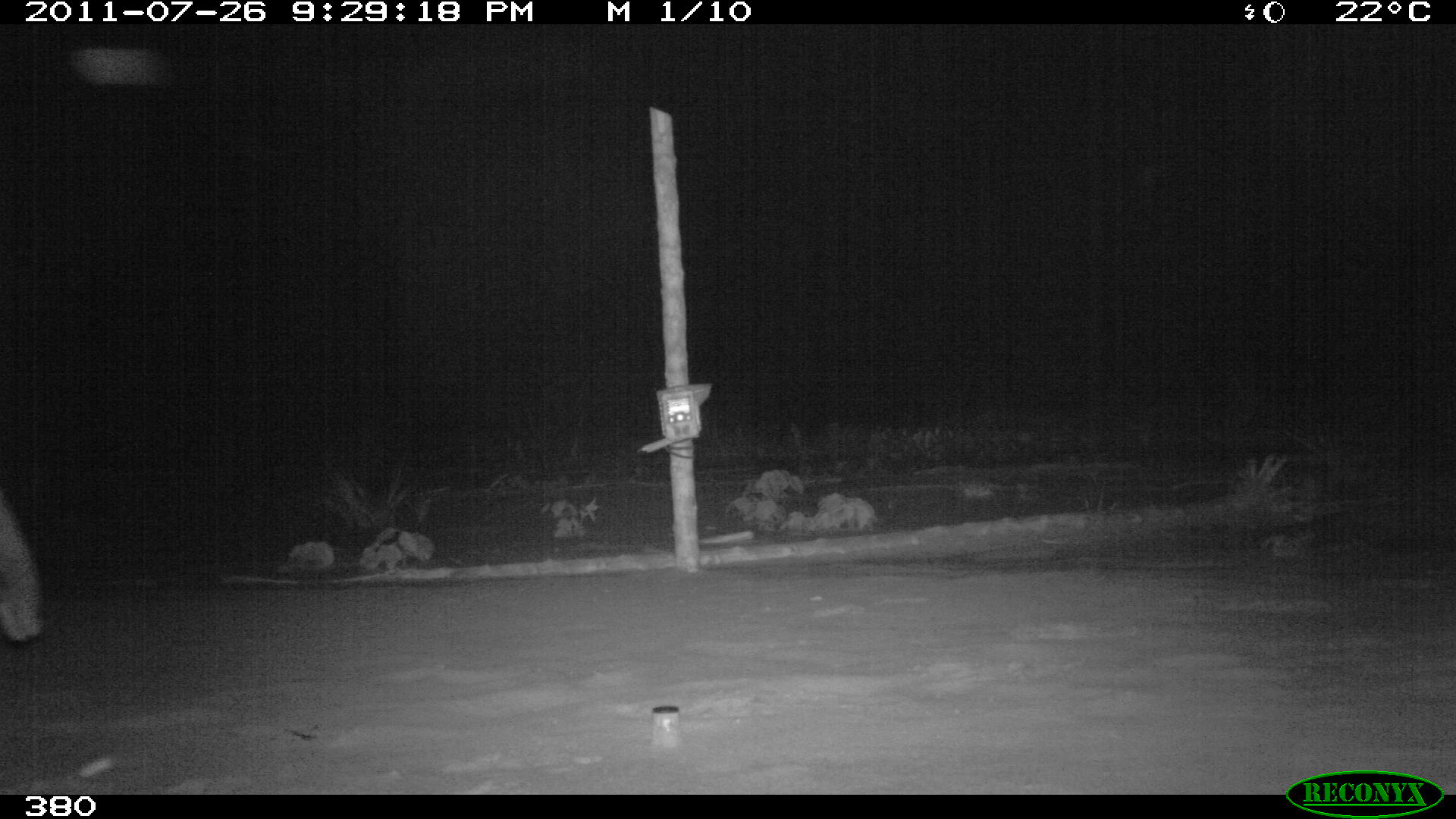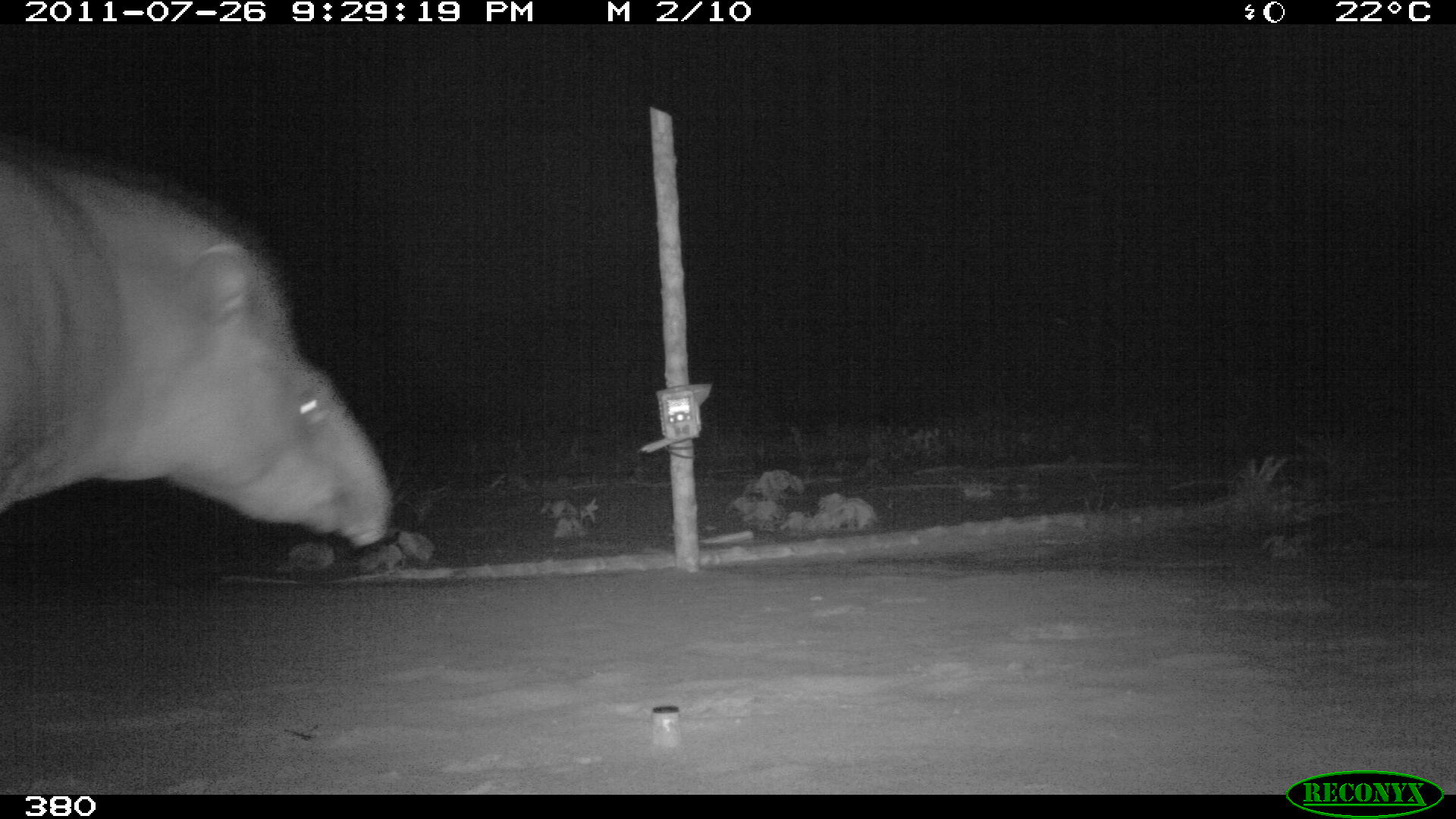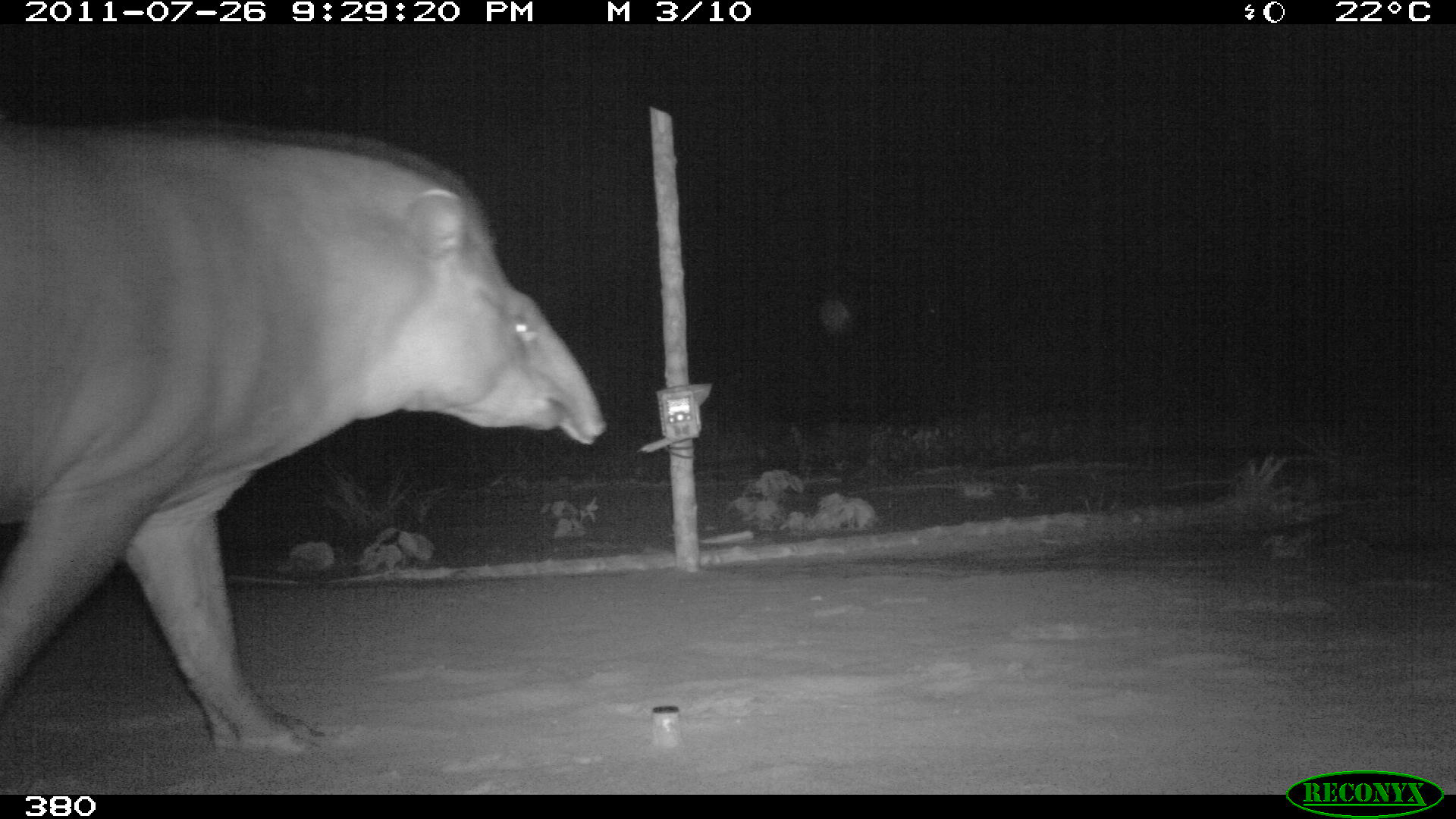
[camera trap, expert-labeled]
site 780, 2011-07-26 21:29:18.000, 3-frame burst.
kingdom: Animalia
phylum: Chordata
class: Mammalia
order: Perissodactyla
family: Tapiridae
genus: Tapirus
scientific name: Tapirus terrestris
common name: south american tapir